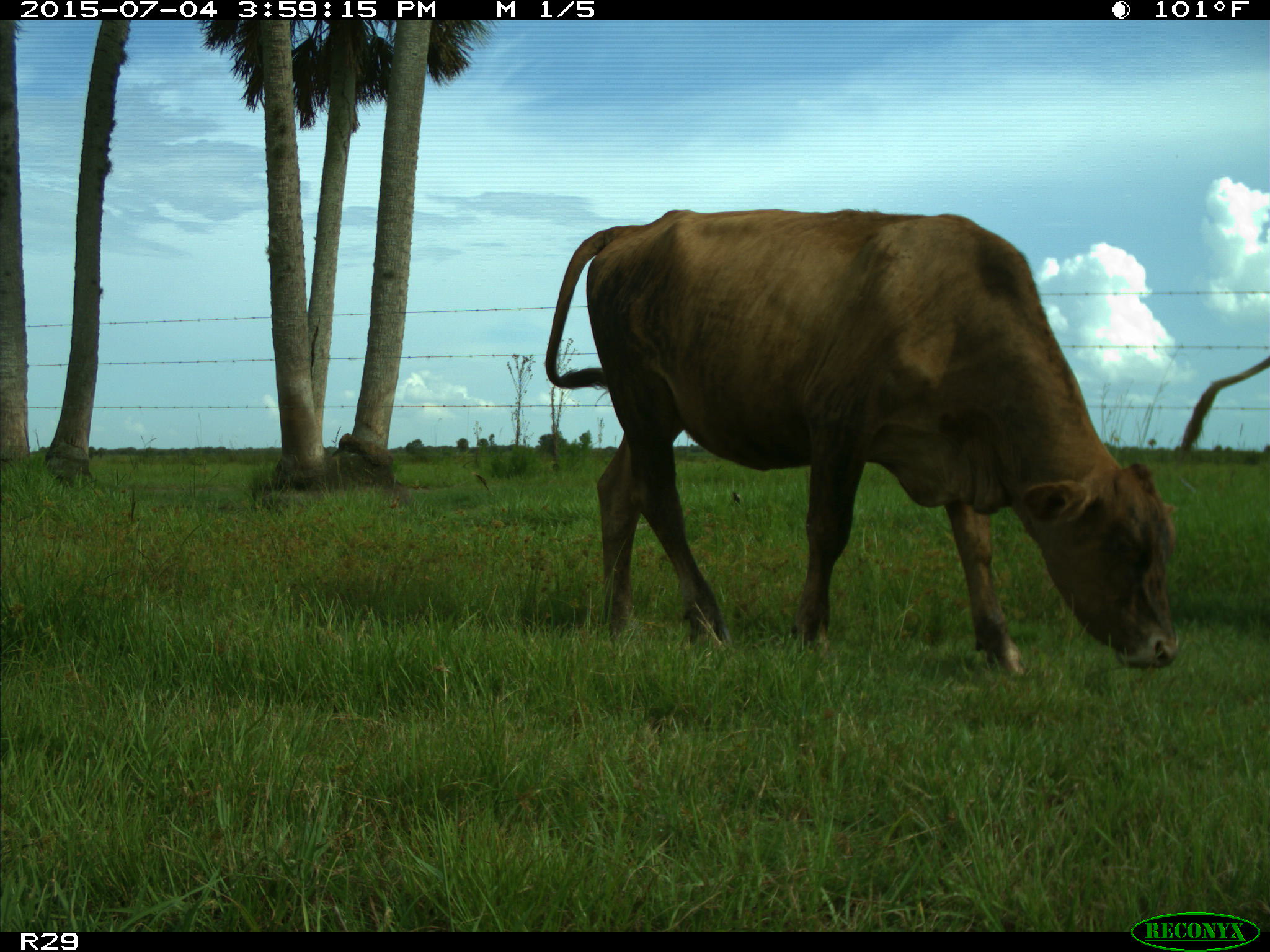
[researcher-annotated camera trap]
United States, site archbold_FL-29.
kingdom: Animalia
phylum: Chordata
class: Mammalia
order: Artiodactyla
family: Bovidae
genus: Bos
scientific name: Bos taurus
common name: domestic cow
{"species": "Bos taurus (domestic cow)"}